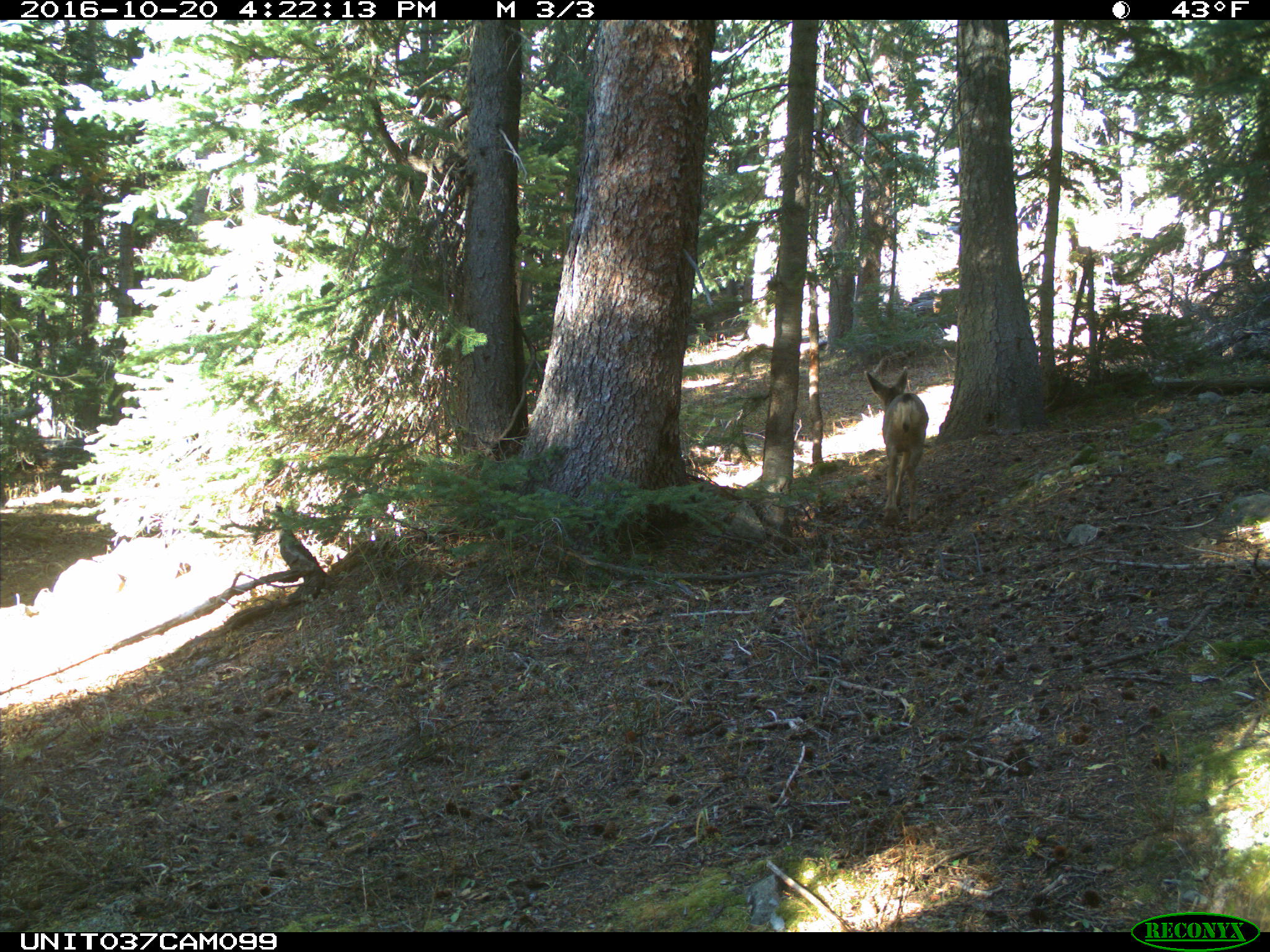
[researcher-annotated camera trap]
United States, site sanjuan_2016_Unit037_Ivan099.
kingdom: Animalia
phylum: Chordata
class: Mammalia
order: Artiodactyla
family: Cervidae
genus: Odocoileus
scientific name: Odocoileus hemionus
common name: mule deer